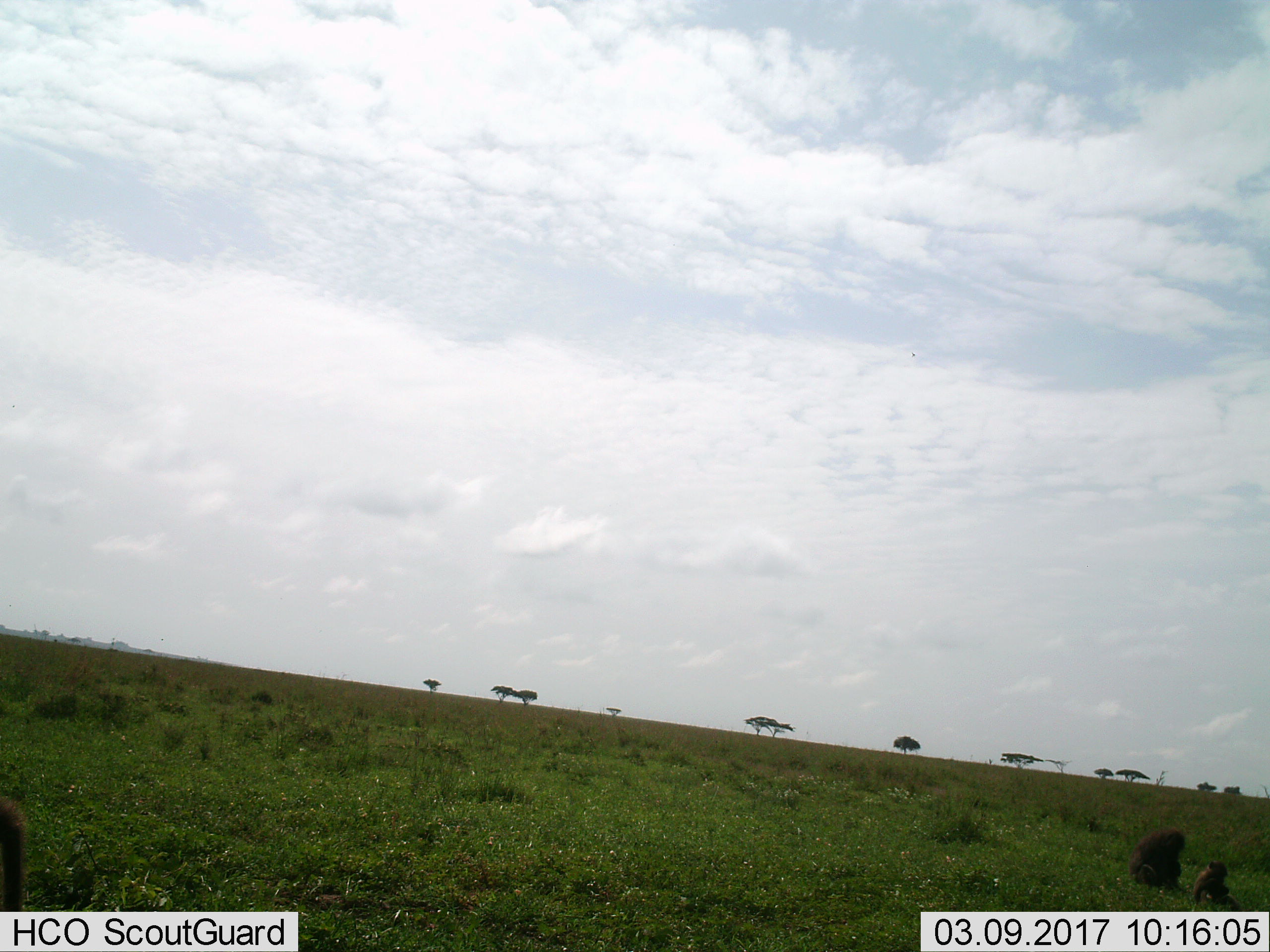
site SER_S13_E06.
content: unidentified animal